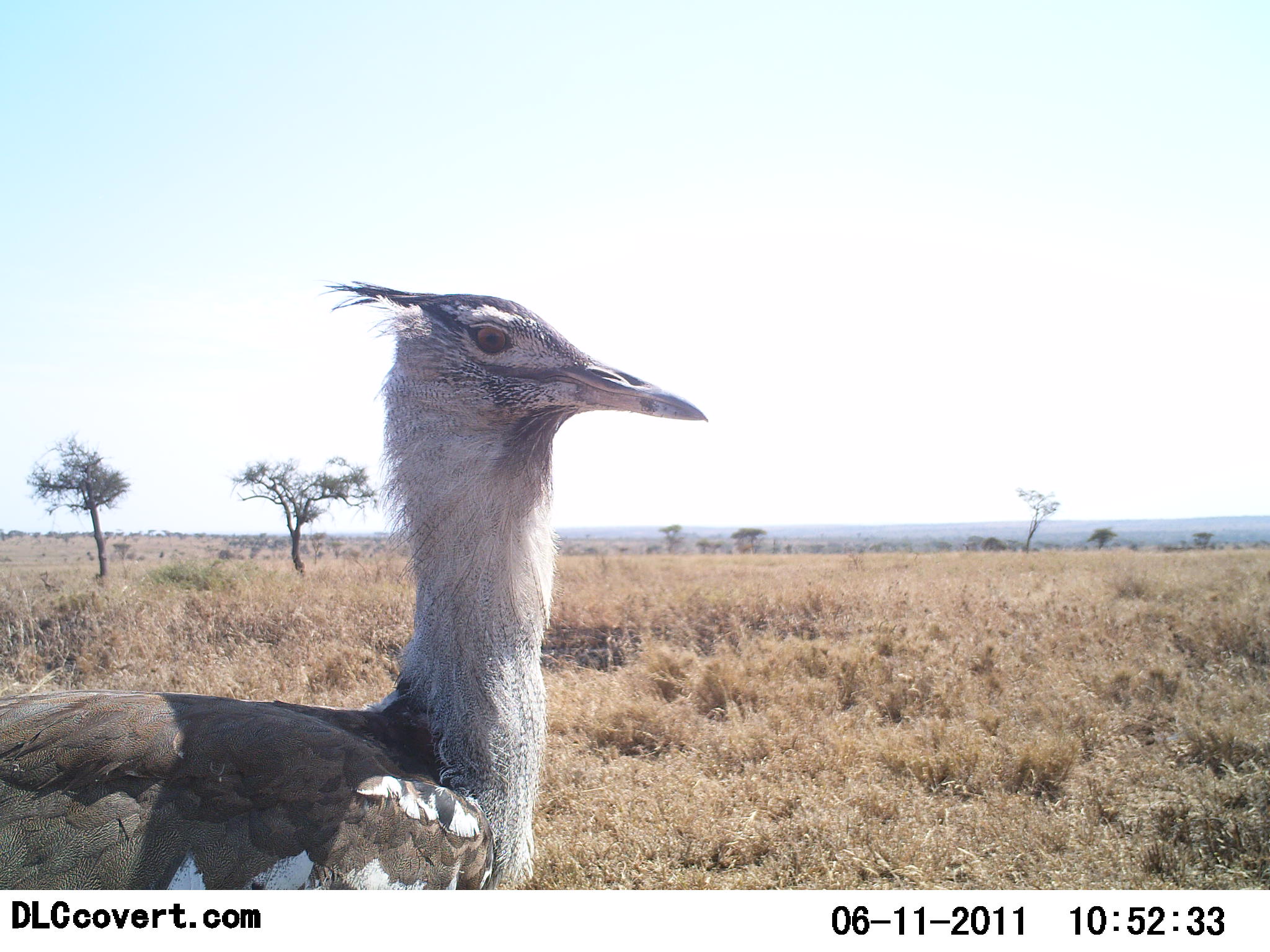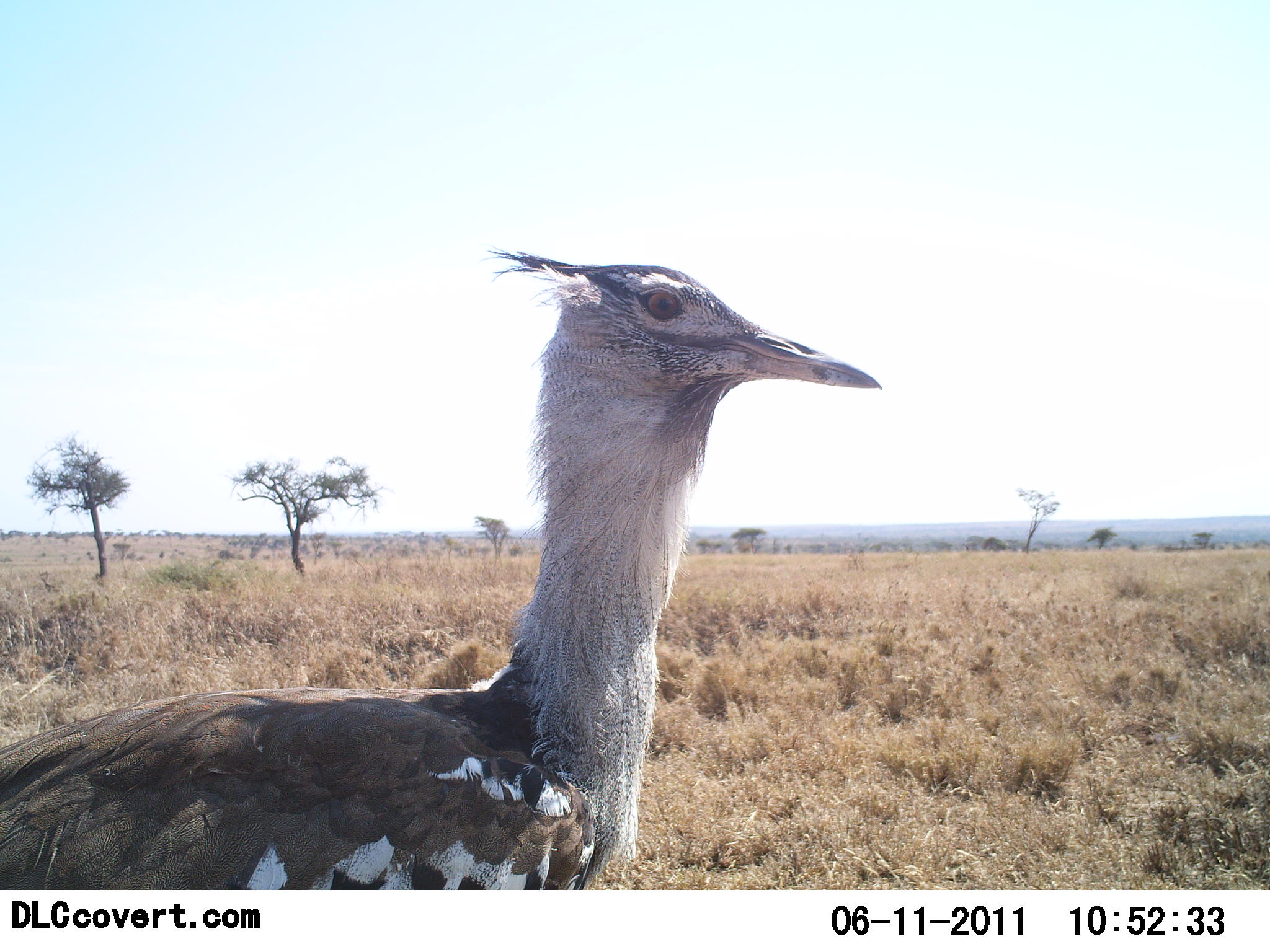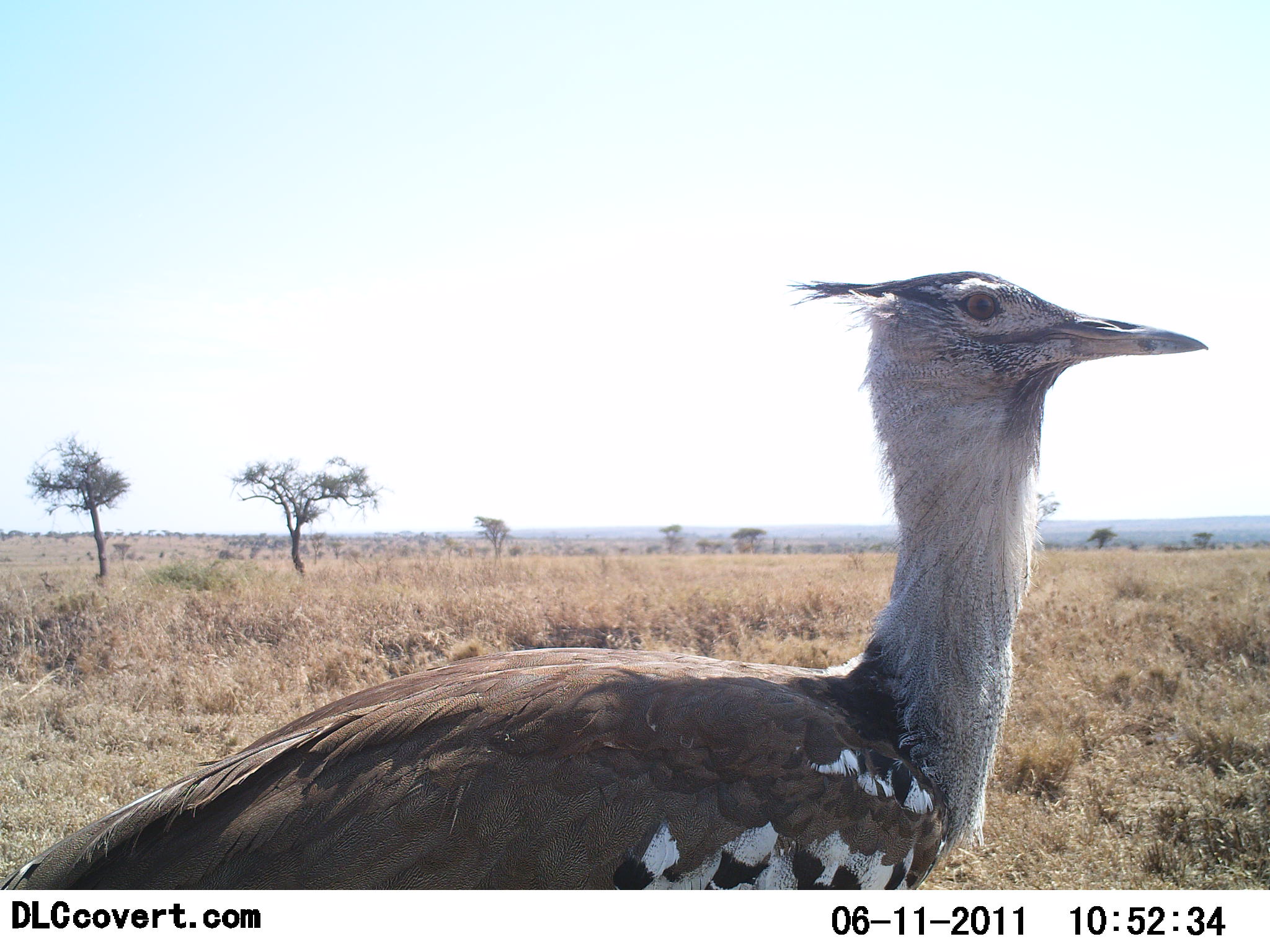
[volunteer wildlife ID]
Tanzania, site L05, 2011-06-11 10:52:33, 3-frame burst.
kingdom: Animalia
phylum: Chordata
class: Aves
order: Otidiformes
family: Otididae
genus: Ardeotis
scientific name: Ardeotis kori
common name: kori bustard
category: koribustard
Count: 1.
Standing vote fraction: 20%.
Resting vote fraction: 0%.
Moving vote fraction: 80%.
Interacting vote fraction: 0%.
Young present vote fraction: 0%.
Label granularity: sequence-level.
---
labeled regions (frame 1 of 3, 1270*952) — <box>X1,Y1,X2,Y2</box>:
animal: <box>1,278,708,889</box>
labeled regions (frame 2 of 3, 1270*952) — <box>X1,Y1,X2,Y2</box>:
animal: <box>0,252,876,888</box>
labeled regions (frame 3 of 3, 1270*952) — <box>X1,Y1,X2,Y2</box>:
animal: <box>0,268,1204,890</box>